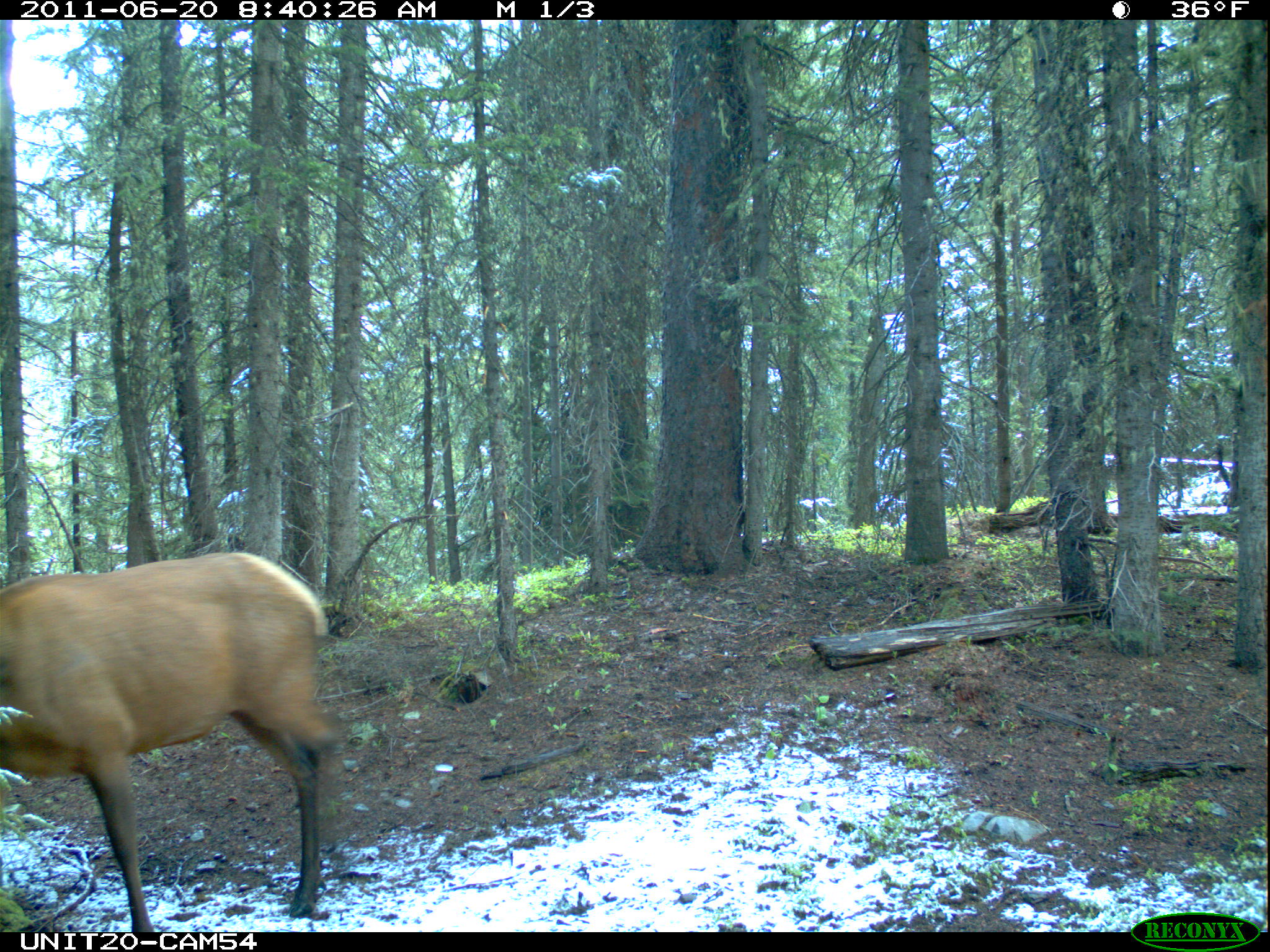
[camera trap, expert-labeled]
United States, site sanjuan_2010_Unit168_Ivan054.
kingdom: Animalia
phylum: Chordata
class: Mammalia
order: Artiodactyla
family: Cervidae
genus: Cervus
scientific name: Cervus elaphus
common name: red deer